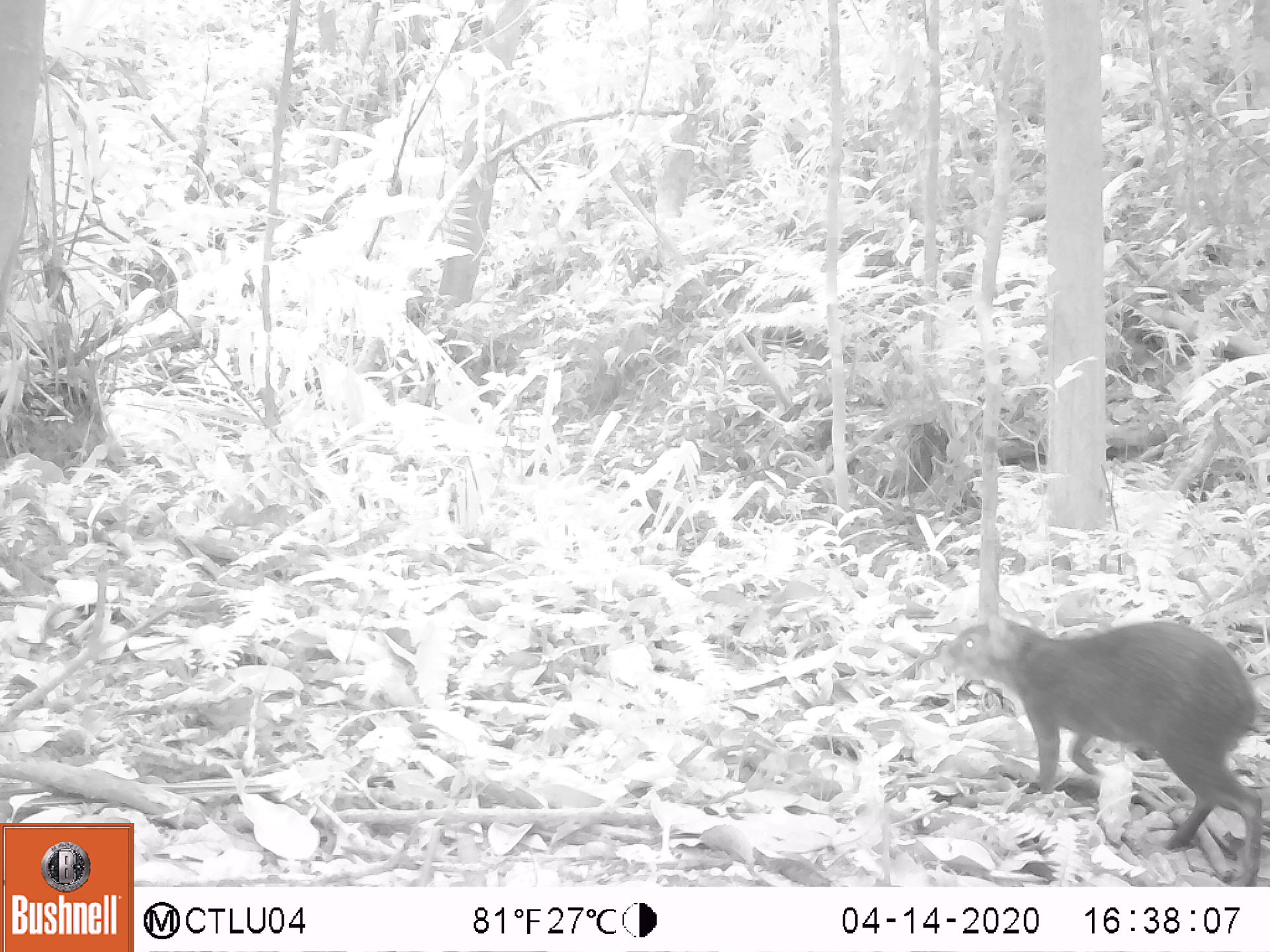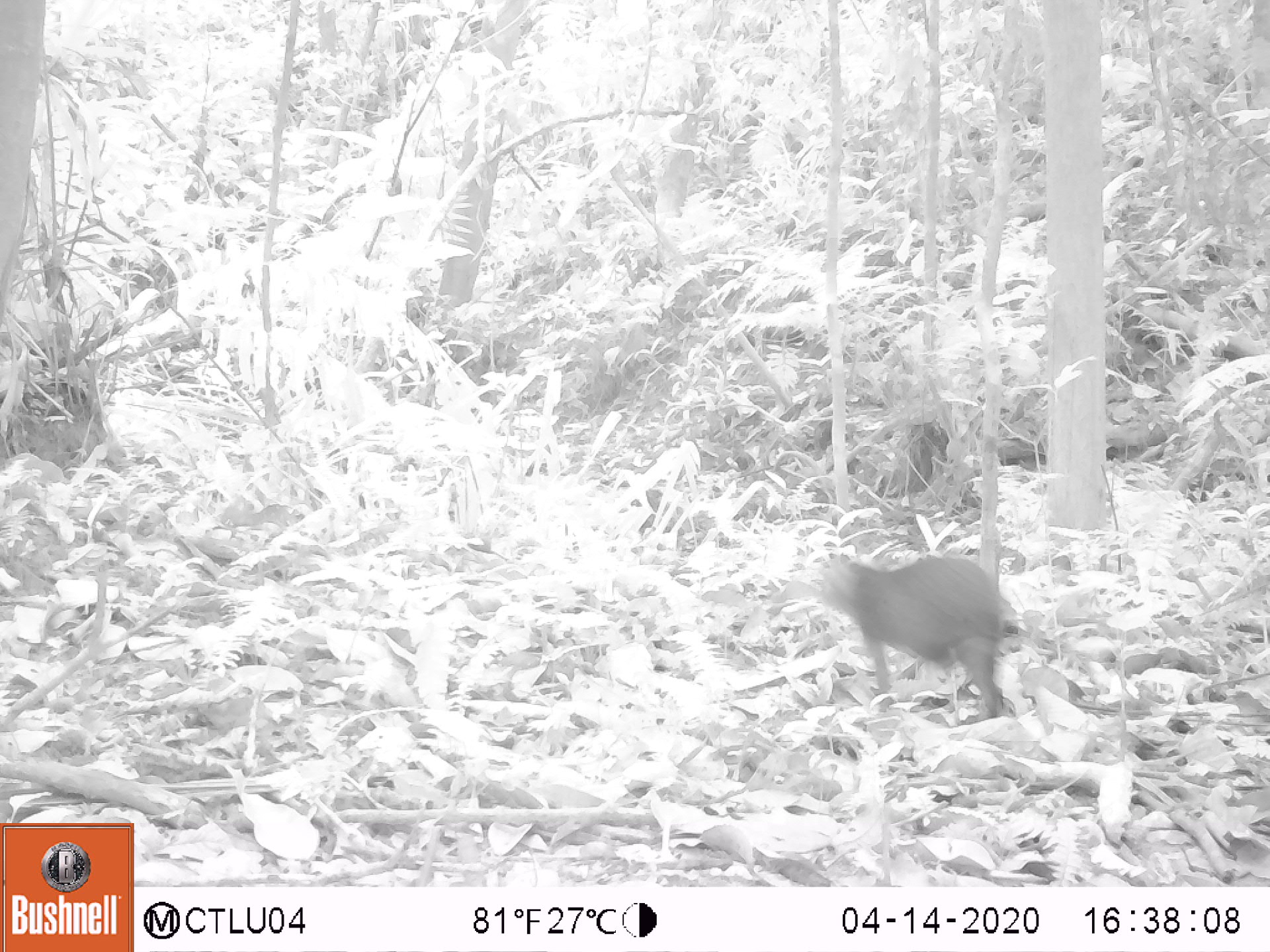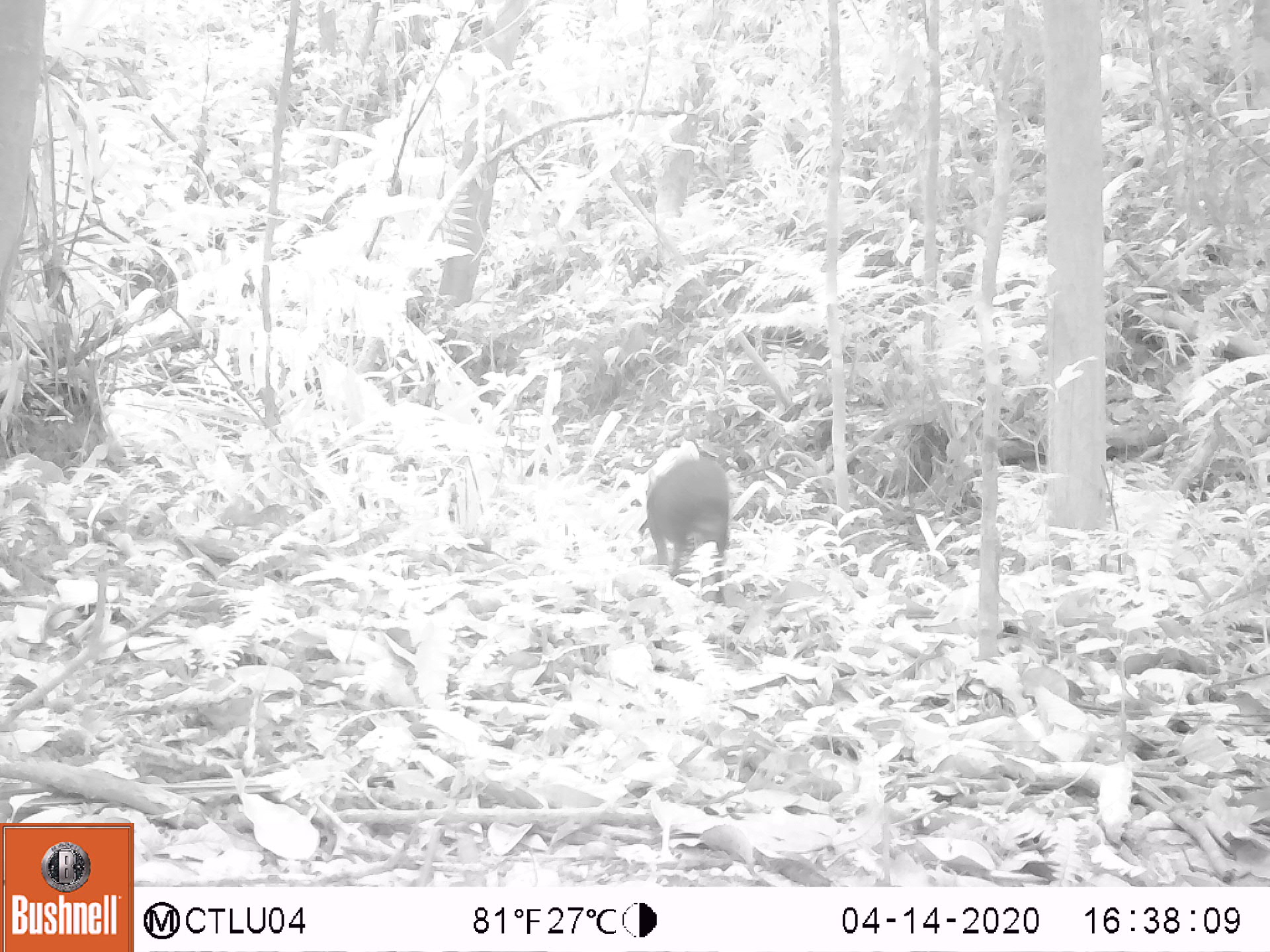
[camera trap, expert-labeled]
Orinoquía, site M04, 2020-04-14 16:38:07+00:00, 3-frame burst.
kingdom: Animalia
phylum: Chordata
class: Mammalia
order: Rodentia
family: Dasyproctidae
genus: Dasyprocta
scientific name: Dasyprocta fuliginosa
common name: black agouti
Black agouti (Dasyprocta fuliginosa).